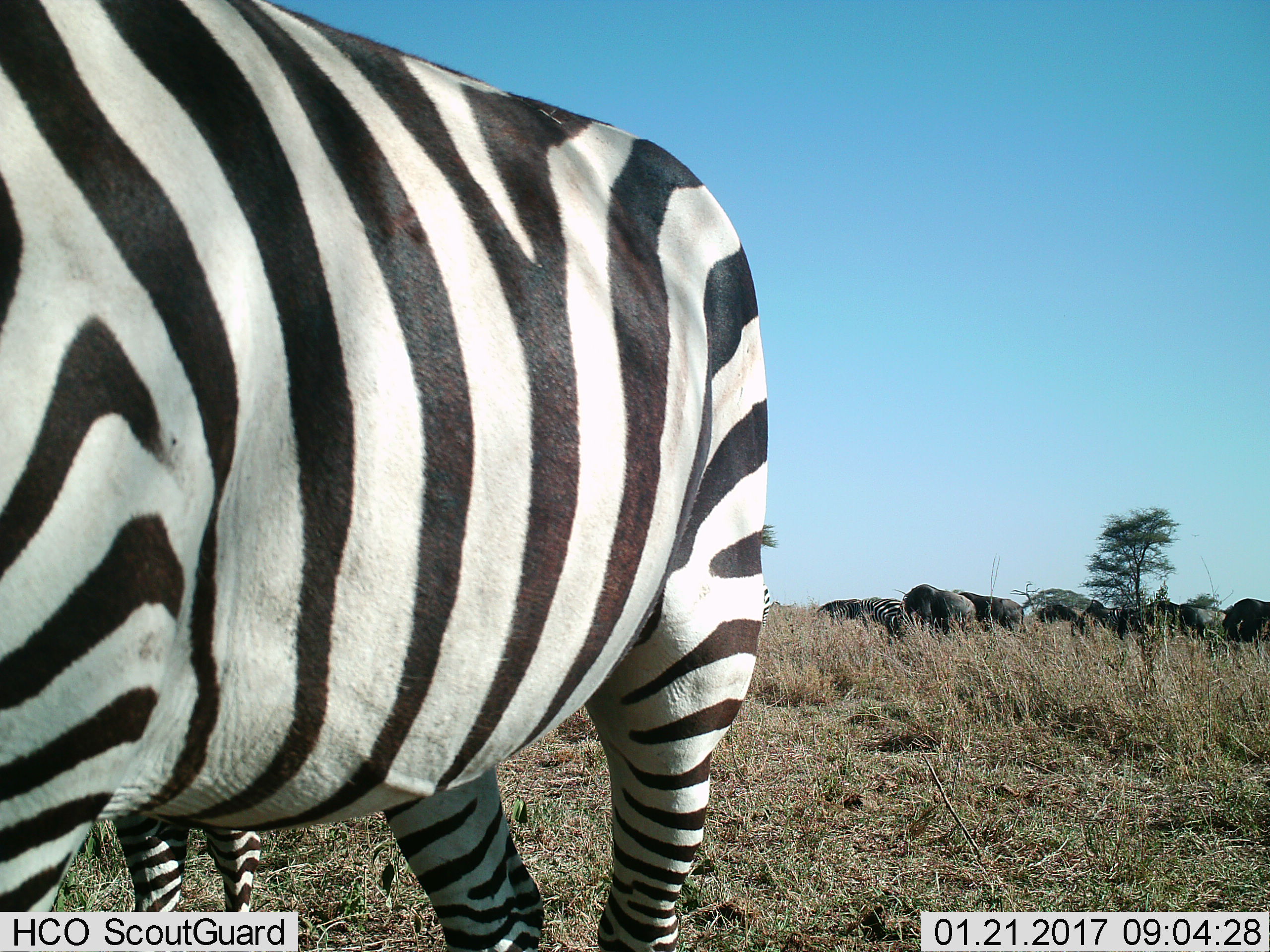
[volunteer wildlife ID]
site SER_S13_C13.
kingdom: Animalia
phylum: Chordata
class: Mammalia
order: Perissodactyla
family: Equidae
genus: Equus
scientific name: Equus quagga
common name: plains zebra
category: zebraplains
Zebraplains (plains zebra) (Equus quagga), count 4. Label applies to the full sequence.